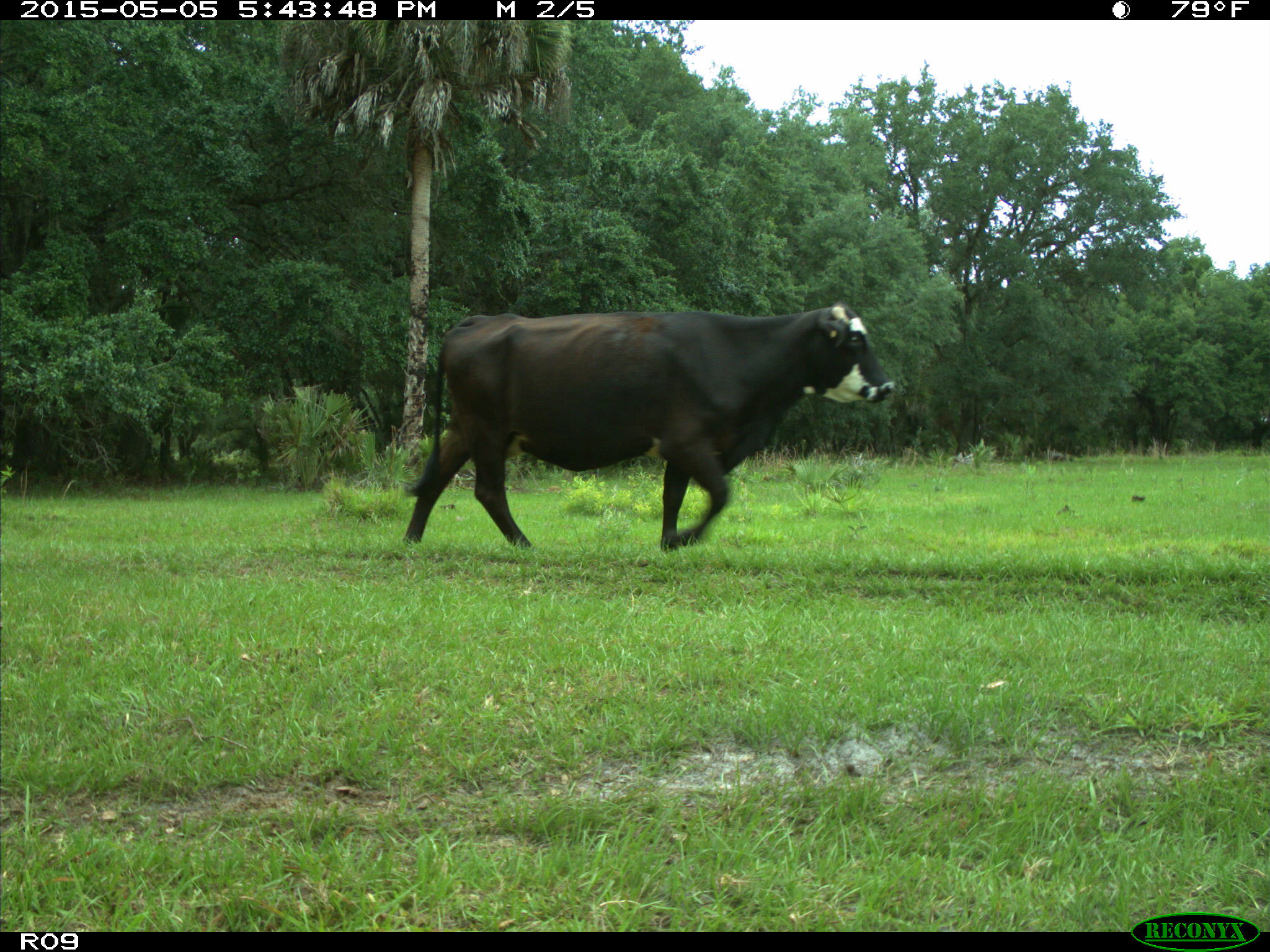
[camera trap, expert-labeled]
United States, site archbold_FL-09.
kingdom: Animalia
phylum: Chordata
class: Mammalia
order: Artiodactyla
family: Bovidae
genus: Bos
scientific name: Bos taurus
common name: domestic cow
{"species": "Bos taurus (domestic cow)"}